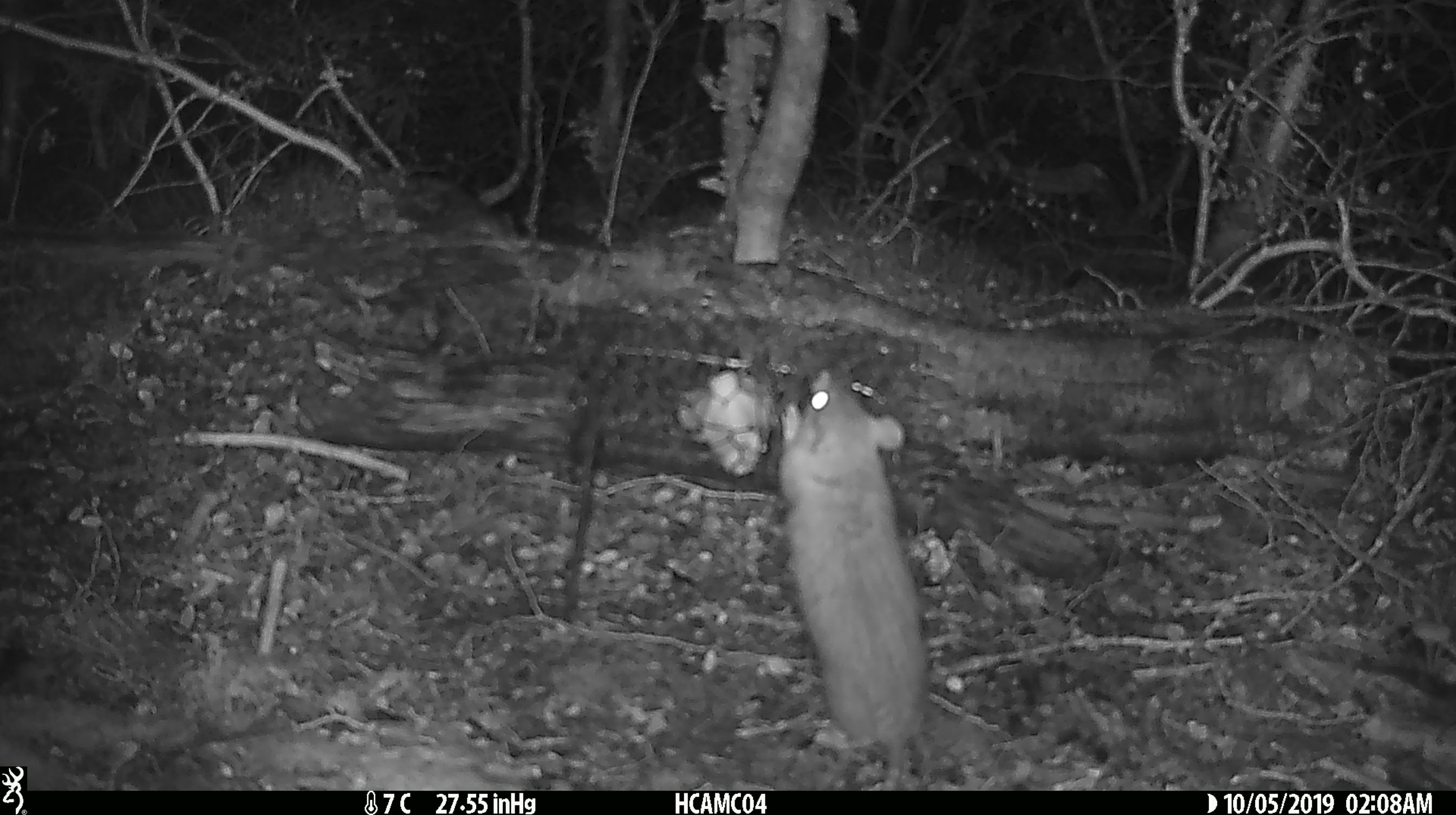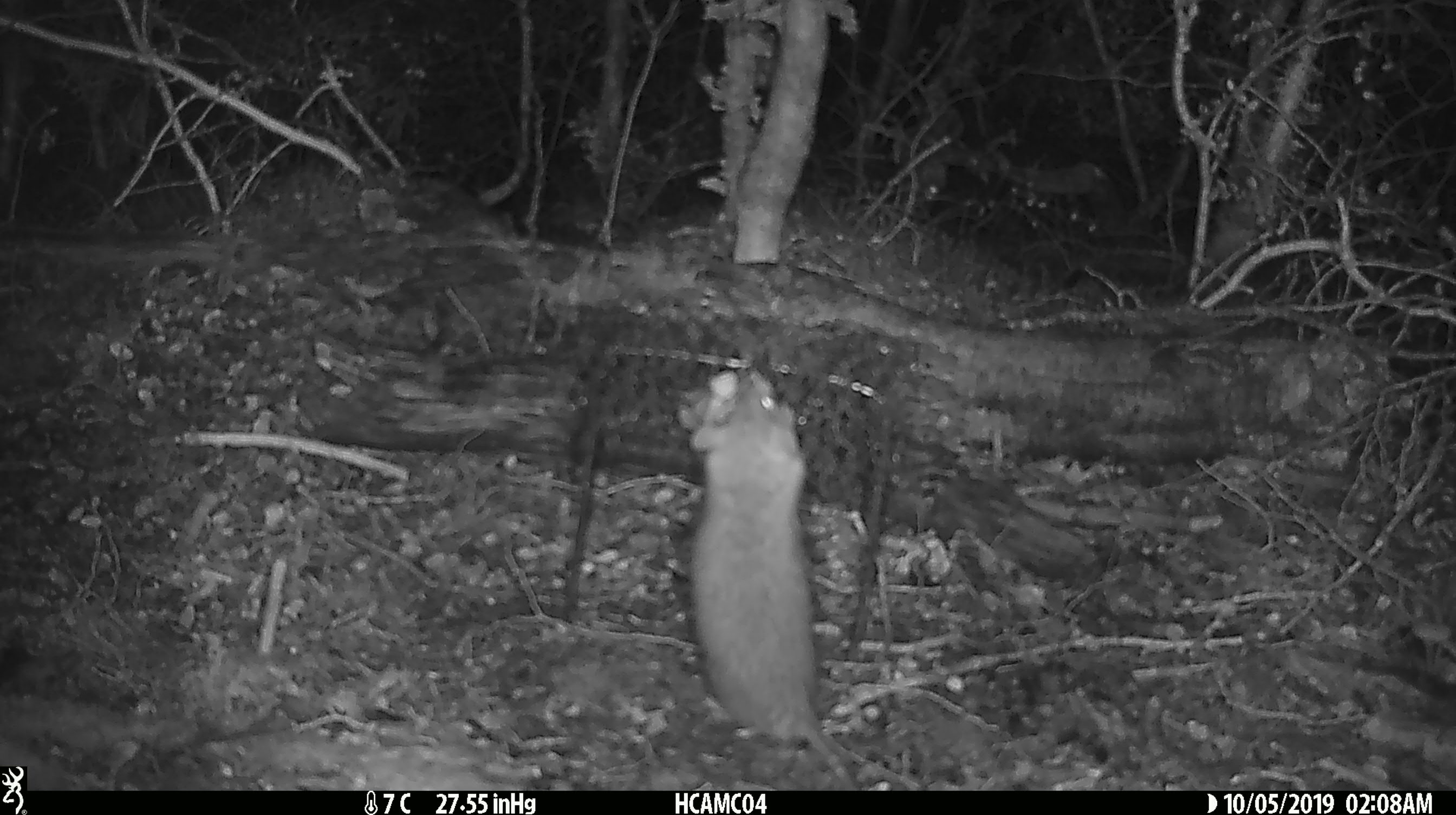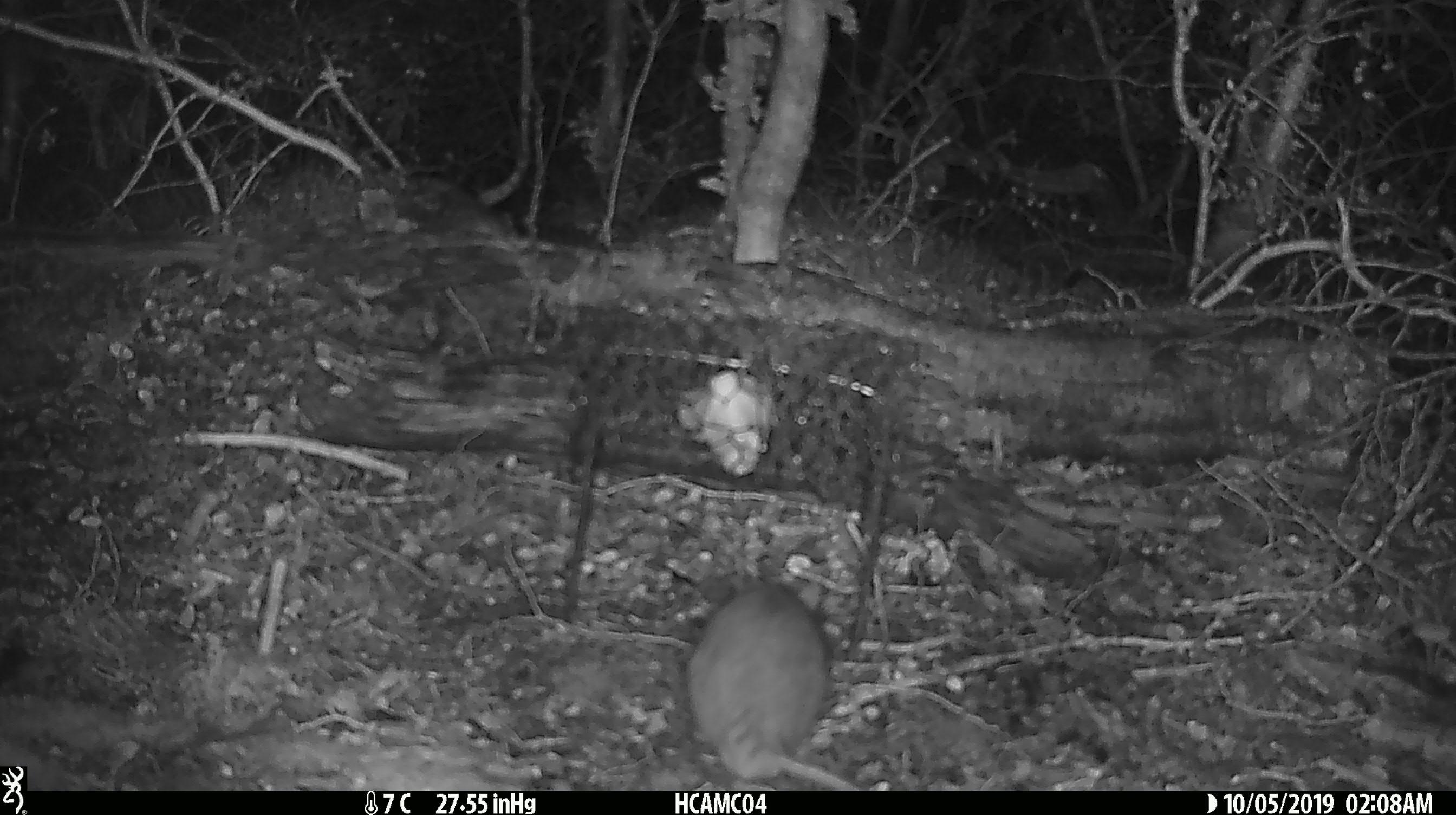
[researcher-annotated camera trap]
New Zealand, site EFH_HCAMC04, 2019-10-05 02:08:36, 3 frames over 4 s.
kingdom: Animalia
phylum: Chordata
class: Mammalia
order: Rodentia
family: Muridae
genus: Rattus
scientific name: Rattus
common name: rat